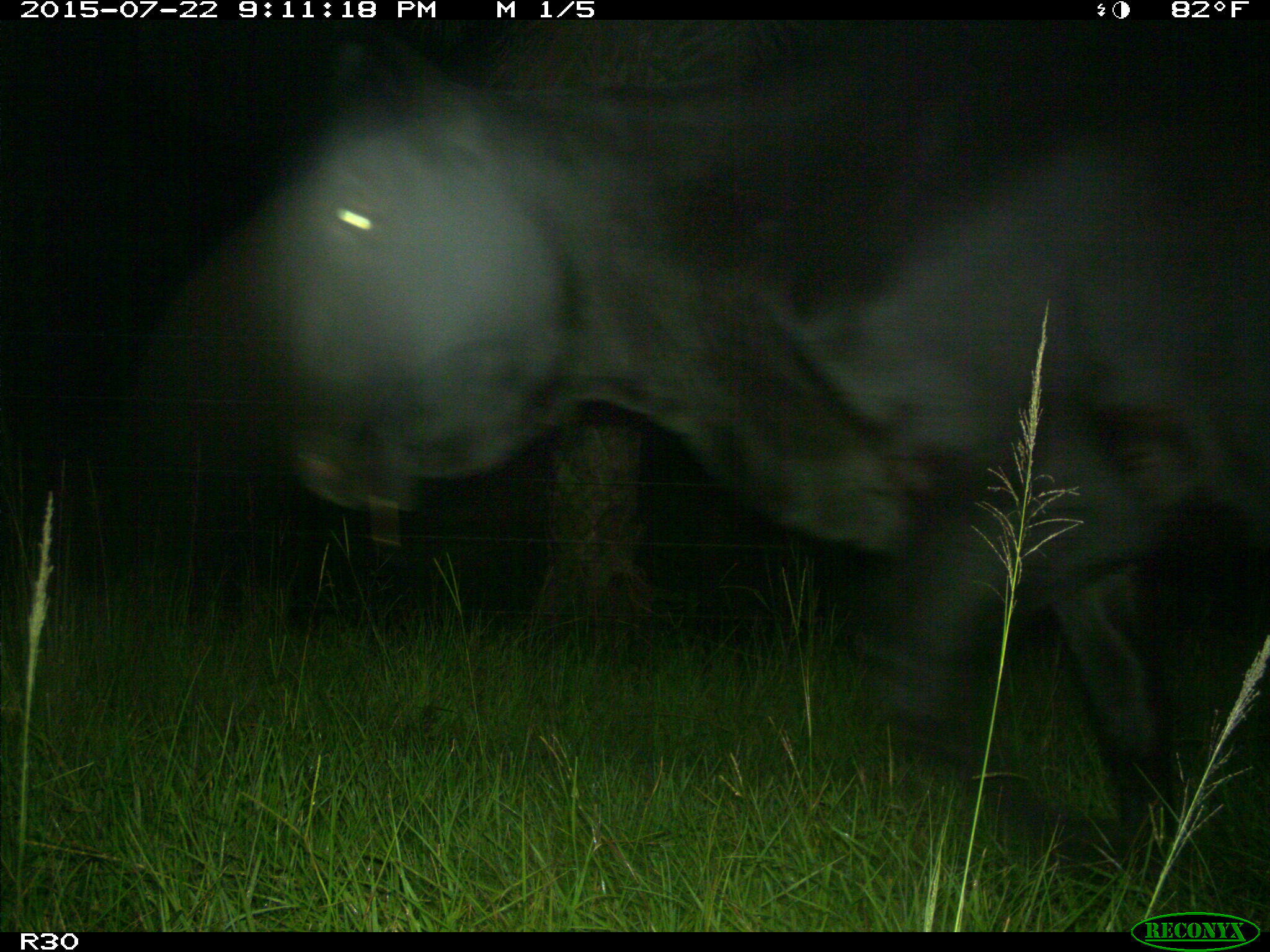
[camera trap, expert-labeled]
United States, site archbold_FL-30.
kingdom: Animalia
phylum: Chordata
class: Mammalia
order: Artiodactyla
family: Bovidae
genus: Bos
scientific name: Bos taurus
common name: domestic cow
Bos taurus (domestic cow).